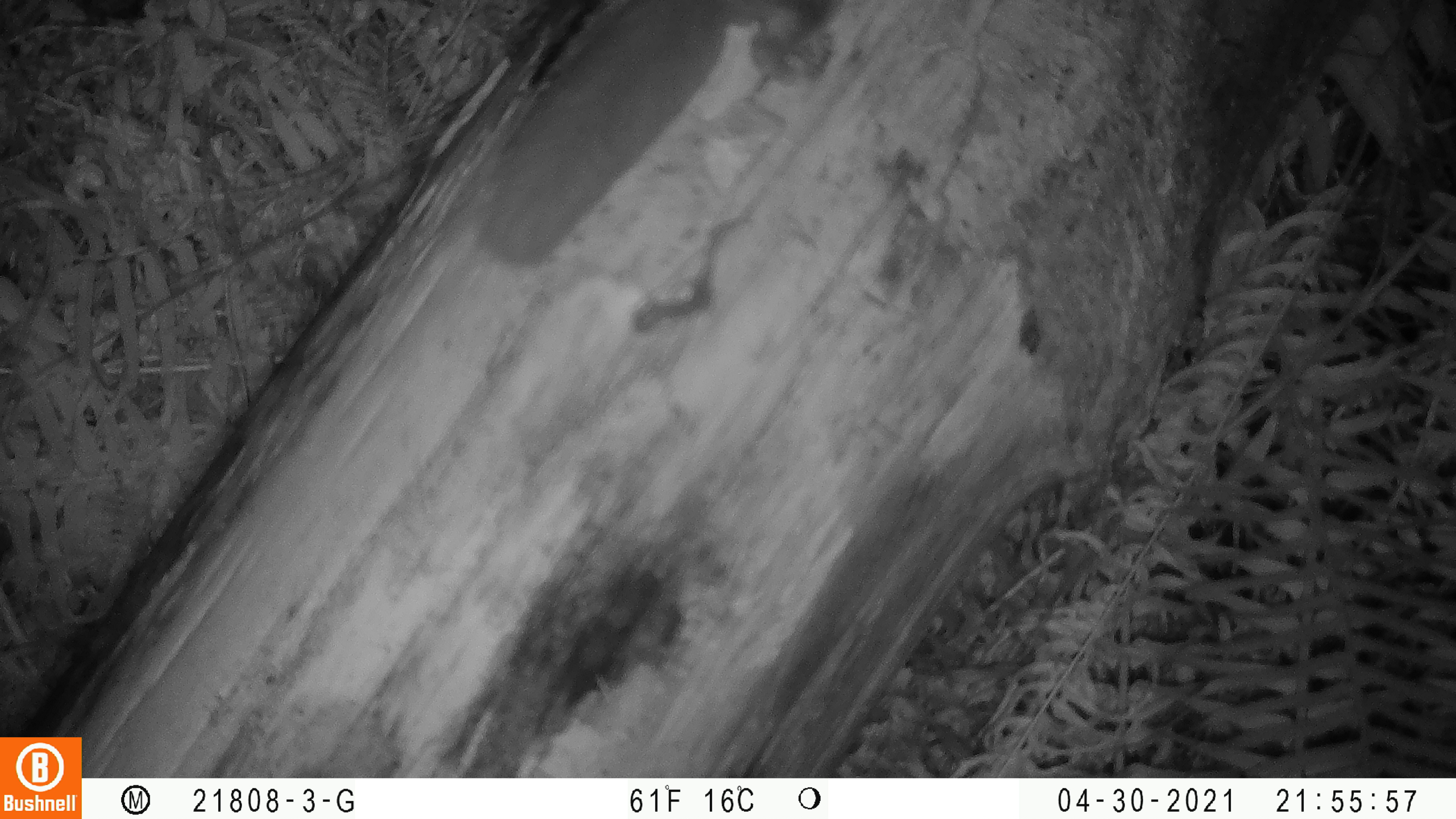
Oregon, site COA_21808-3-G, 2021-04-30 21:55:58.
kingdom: Animalia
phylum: Chordata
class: Mammalia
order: Rodentia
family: Sciuridae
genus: Glaucomys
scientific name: Glaucomys oregonensis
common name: humboldt's flying squirrel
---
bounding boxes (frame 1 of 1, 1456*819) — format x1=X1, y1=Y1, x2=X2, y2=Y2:
humboldt's flying squirrel: x1=467, y1=4, x2=846, y2=264